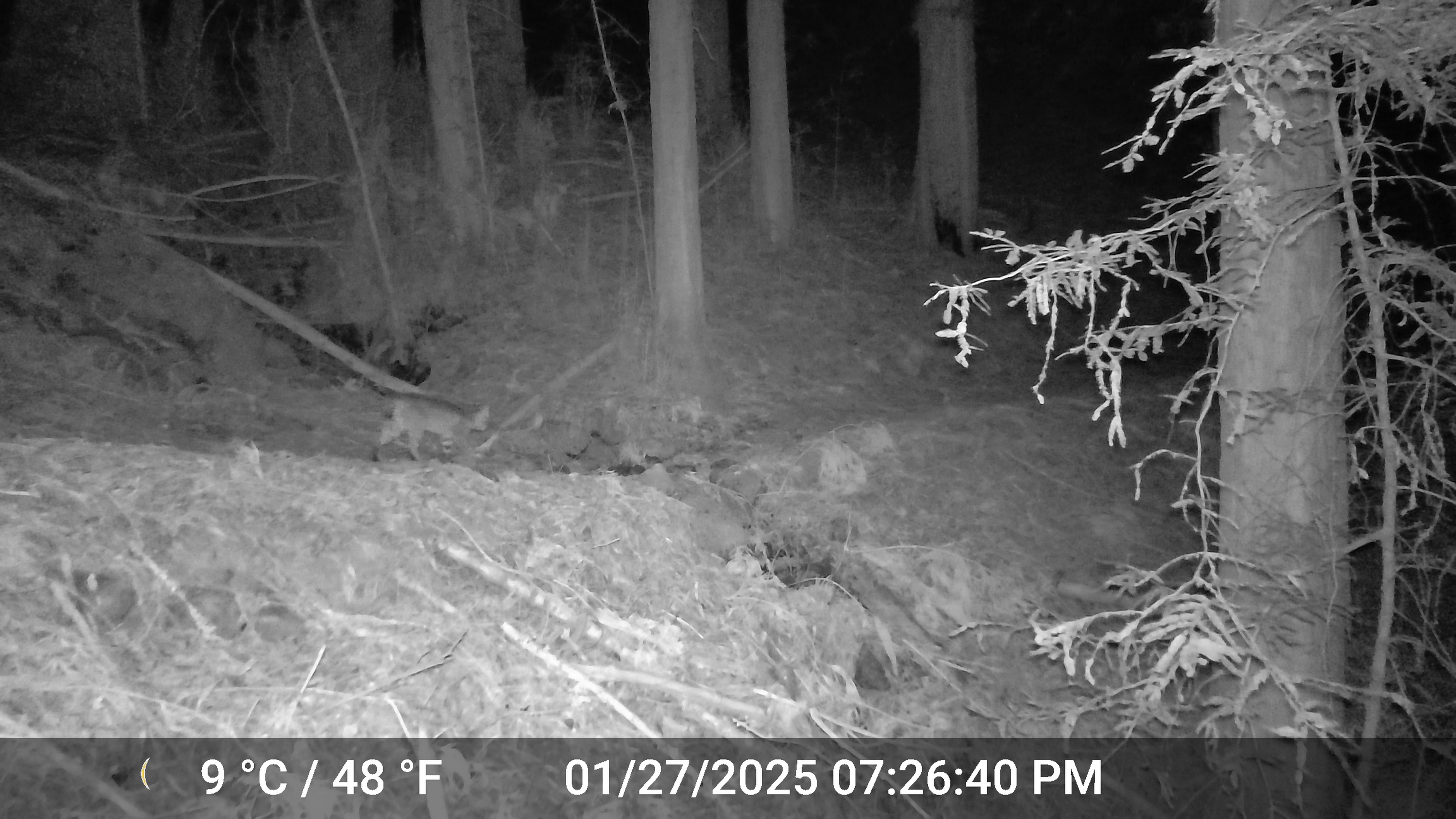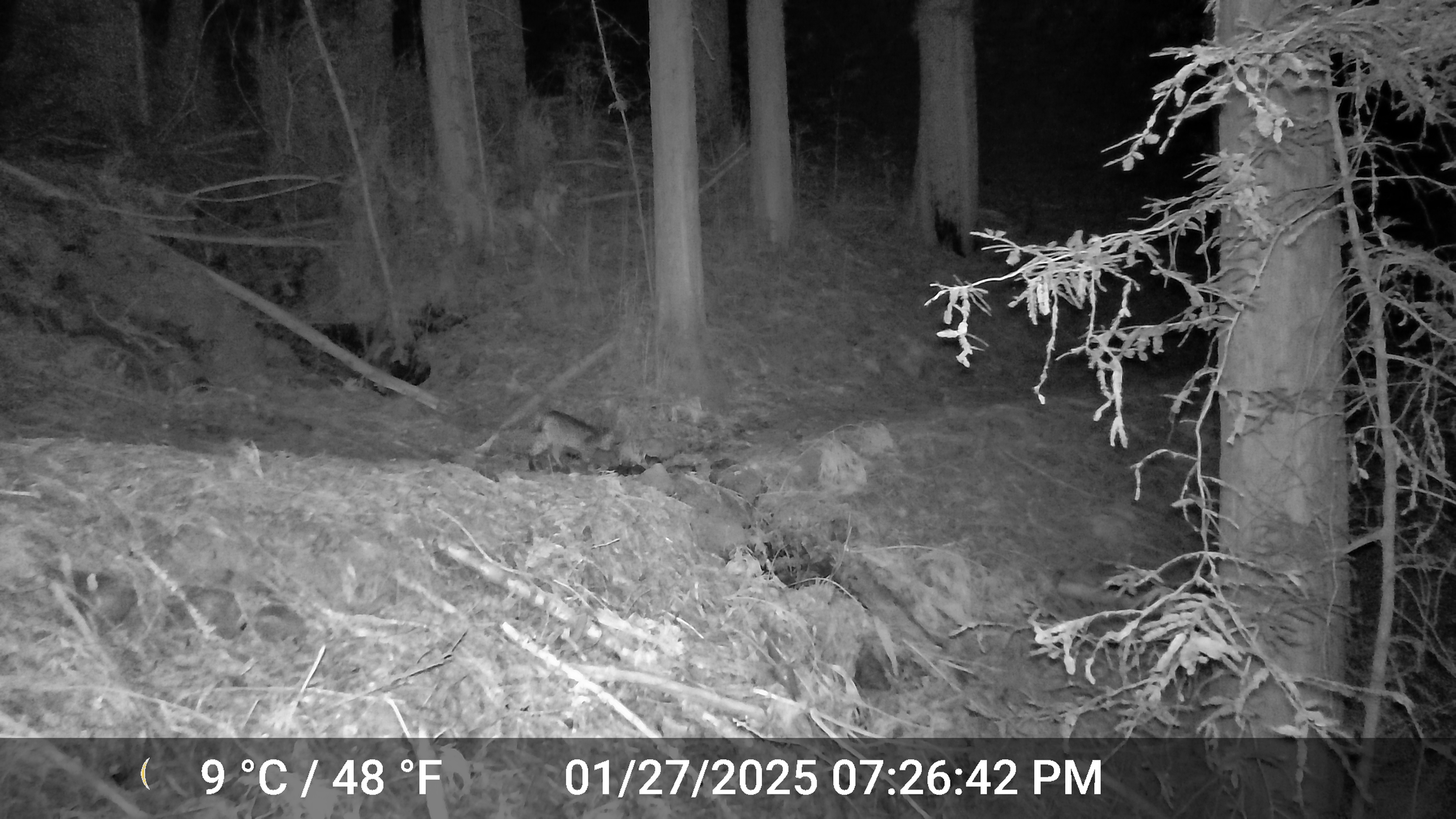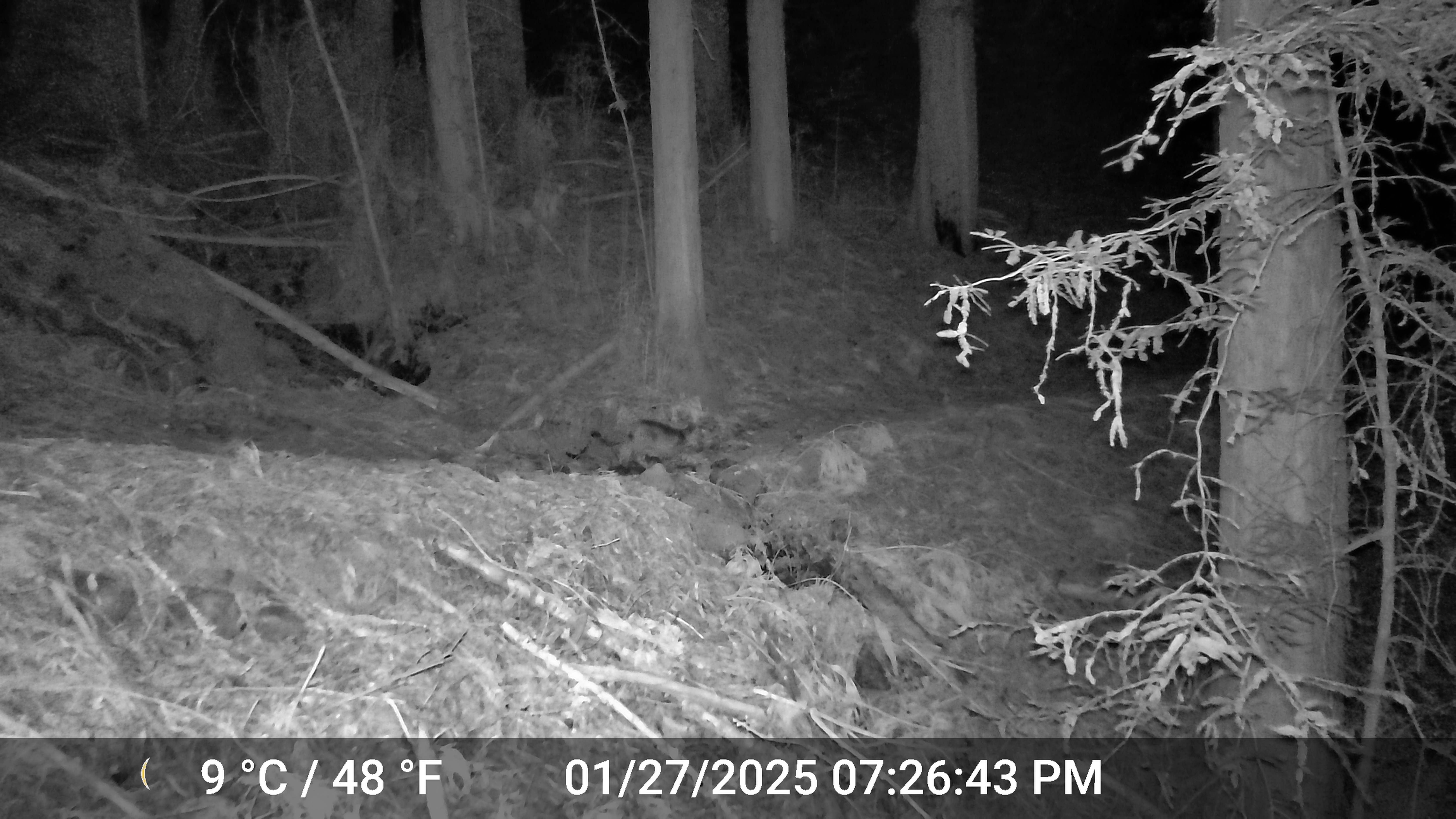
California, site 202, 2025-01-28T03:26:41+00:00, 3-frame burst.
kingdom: Animalia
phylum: Chordata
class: Mammalia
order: Carnivora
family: Felidae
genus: Lynx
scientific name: Lynx rufus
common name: bobcat